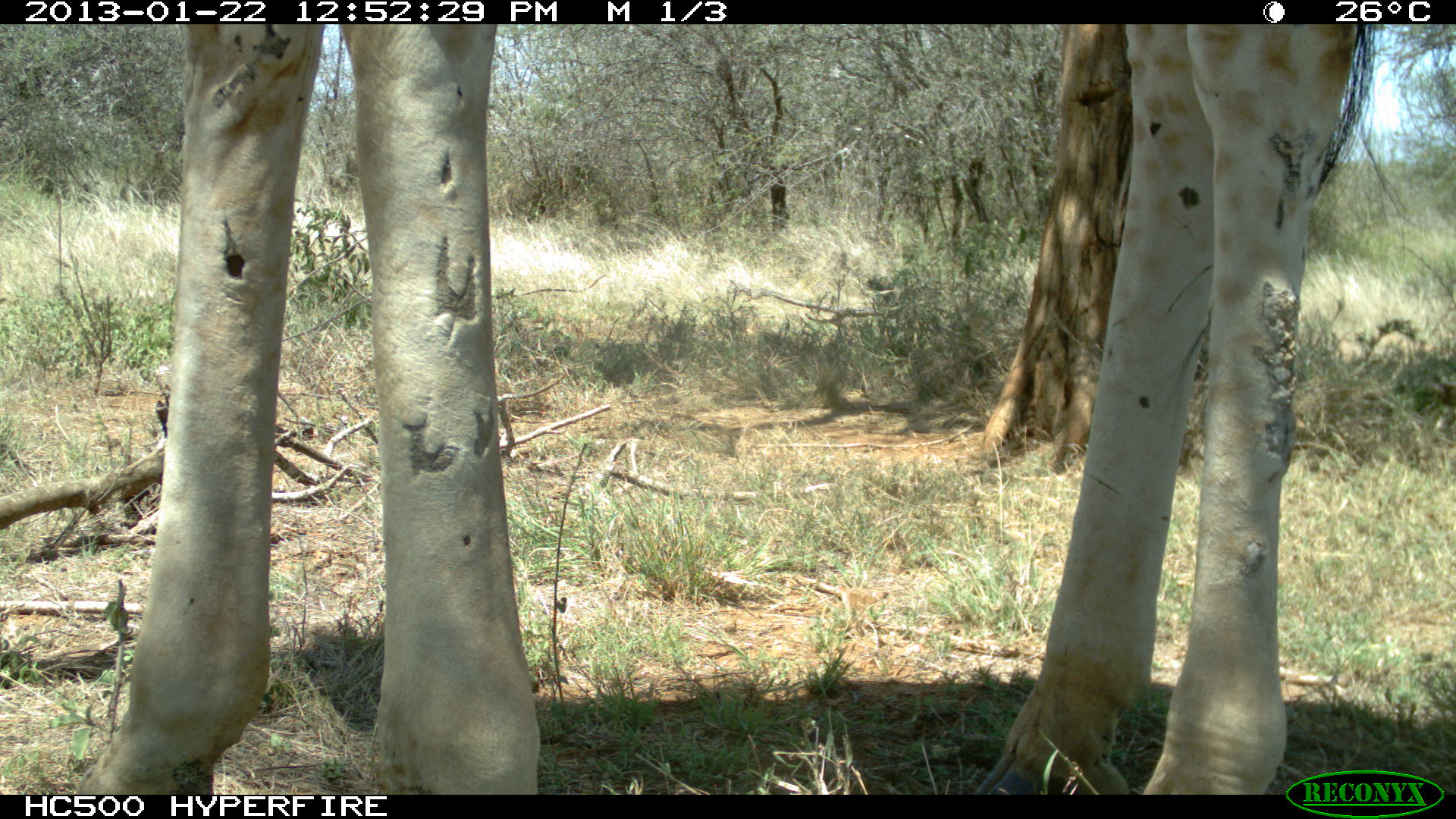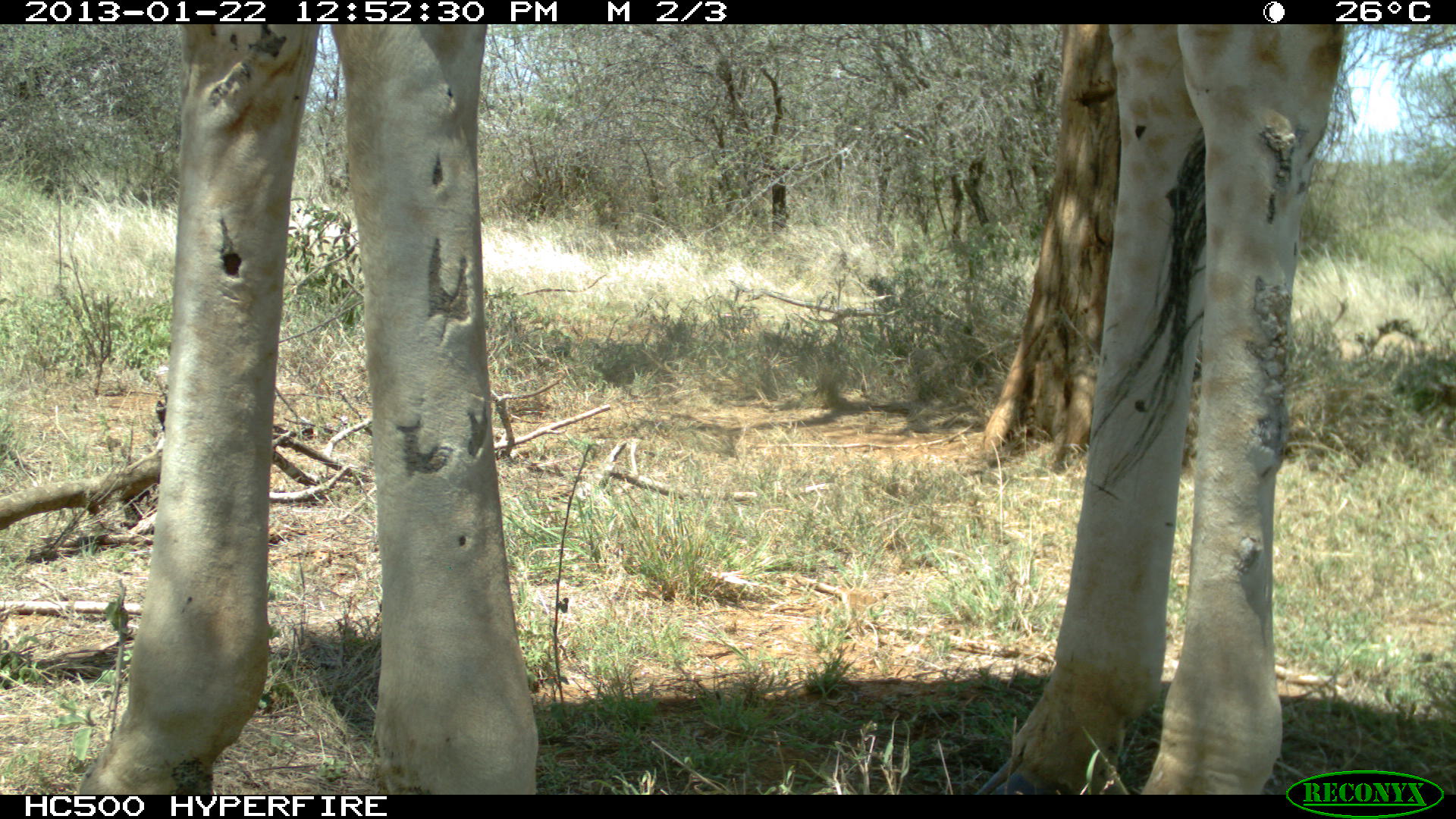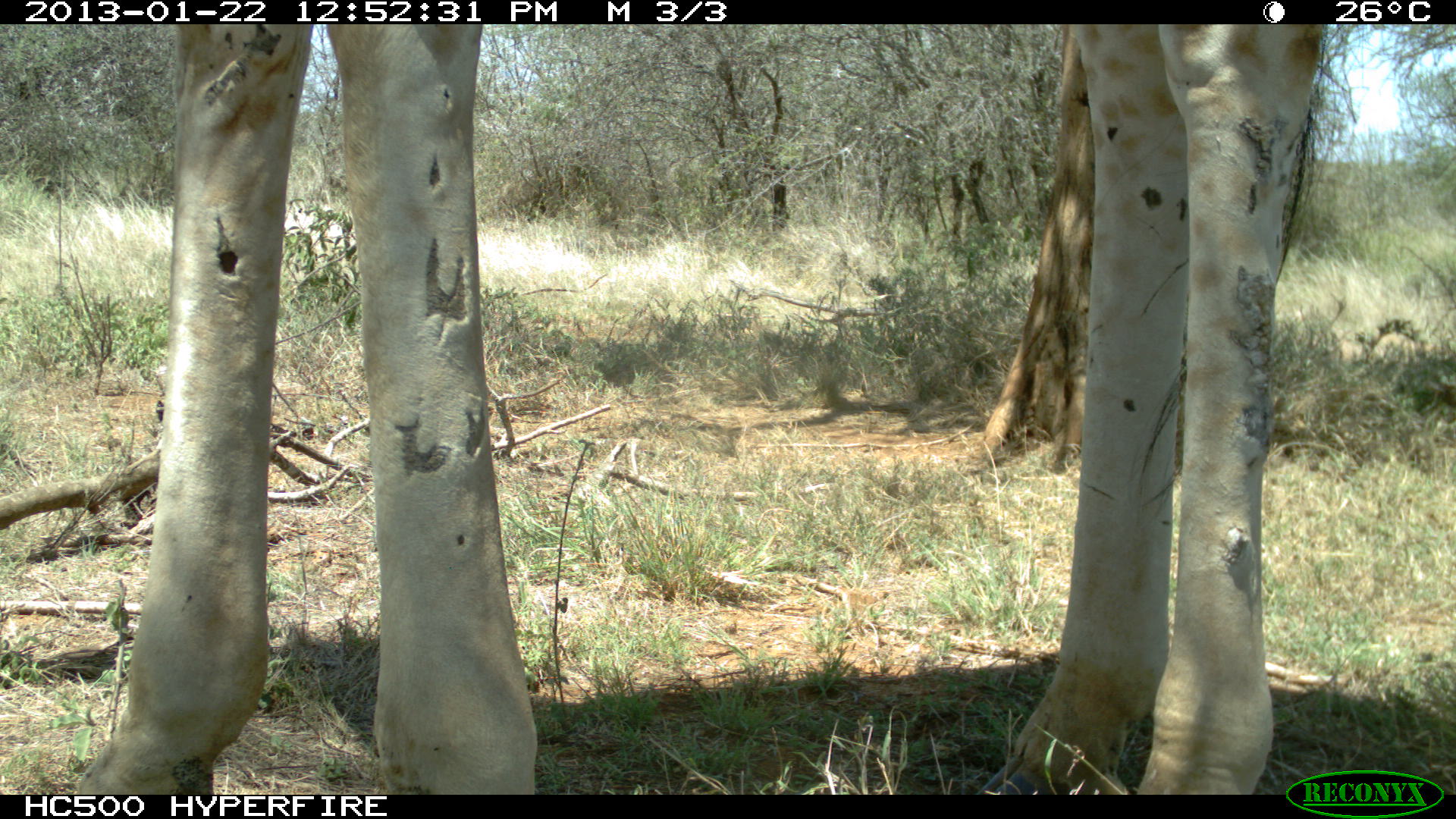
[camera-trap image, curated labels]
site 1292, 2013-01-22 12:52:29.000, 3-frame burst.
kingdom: Animalia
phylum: Chordata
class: Mammalia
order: Artiodactyla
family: Giraffidae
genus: Giraffa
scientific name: Giraffa camelopardalis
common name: giraffe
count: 1